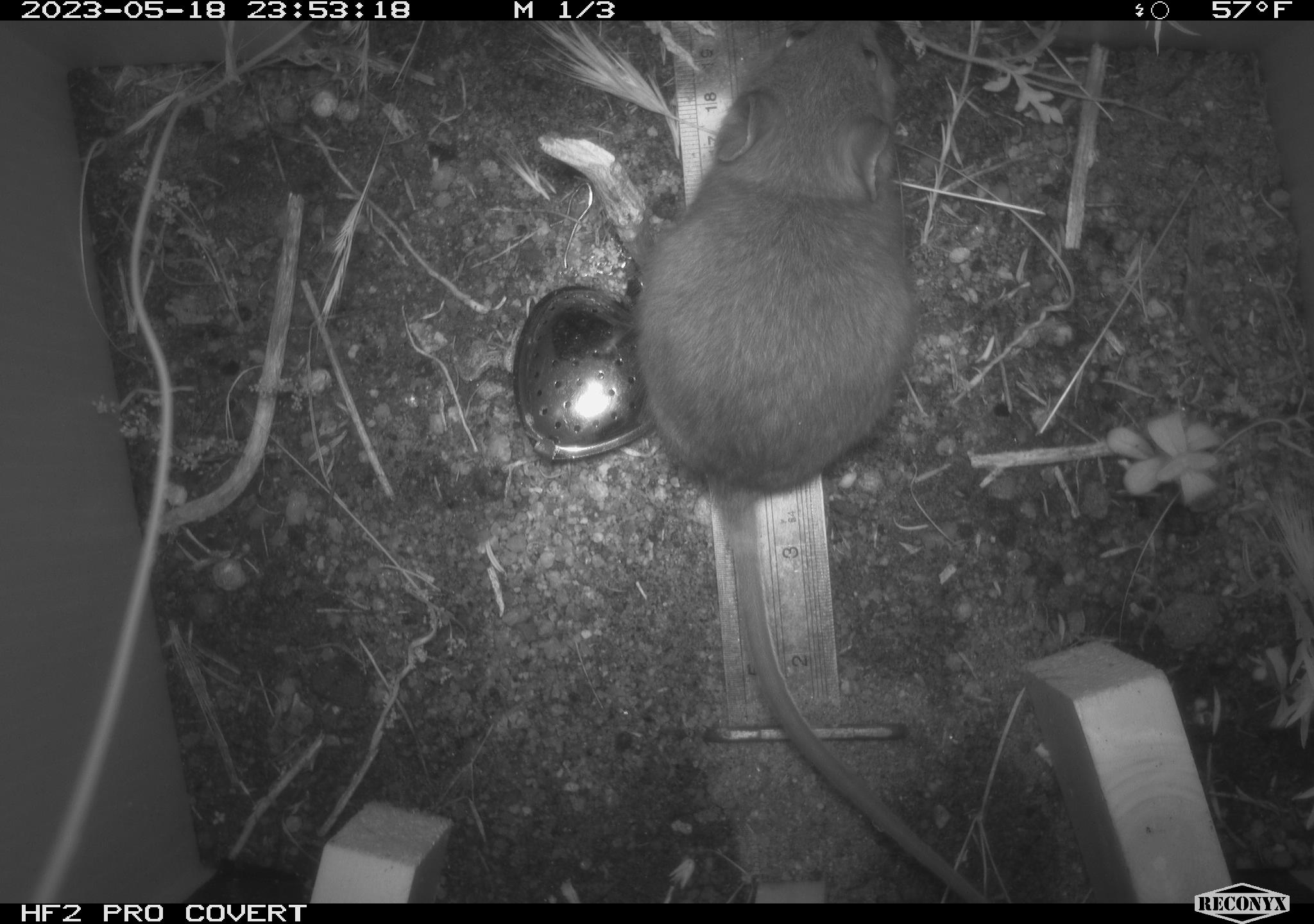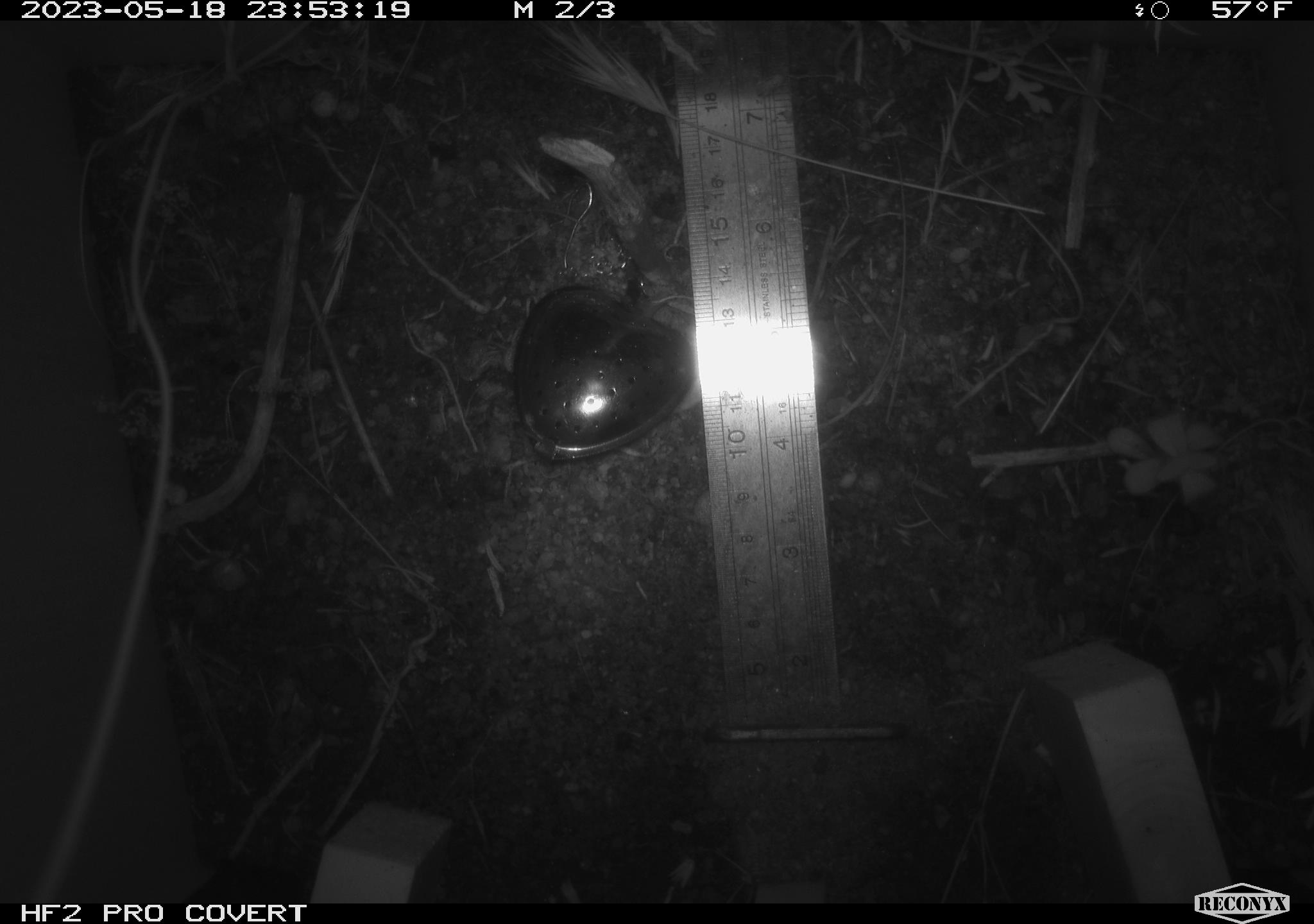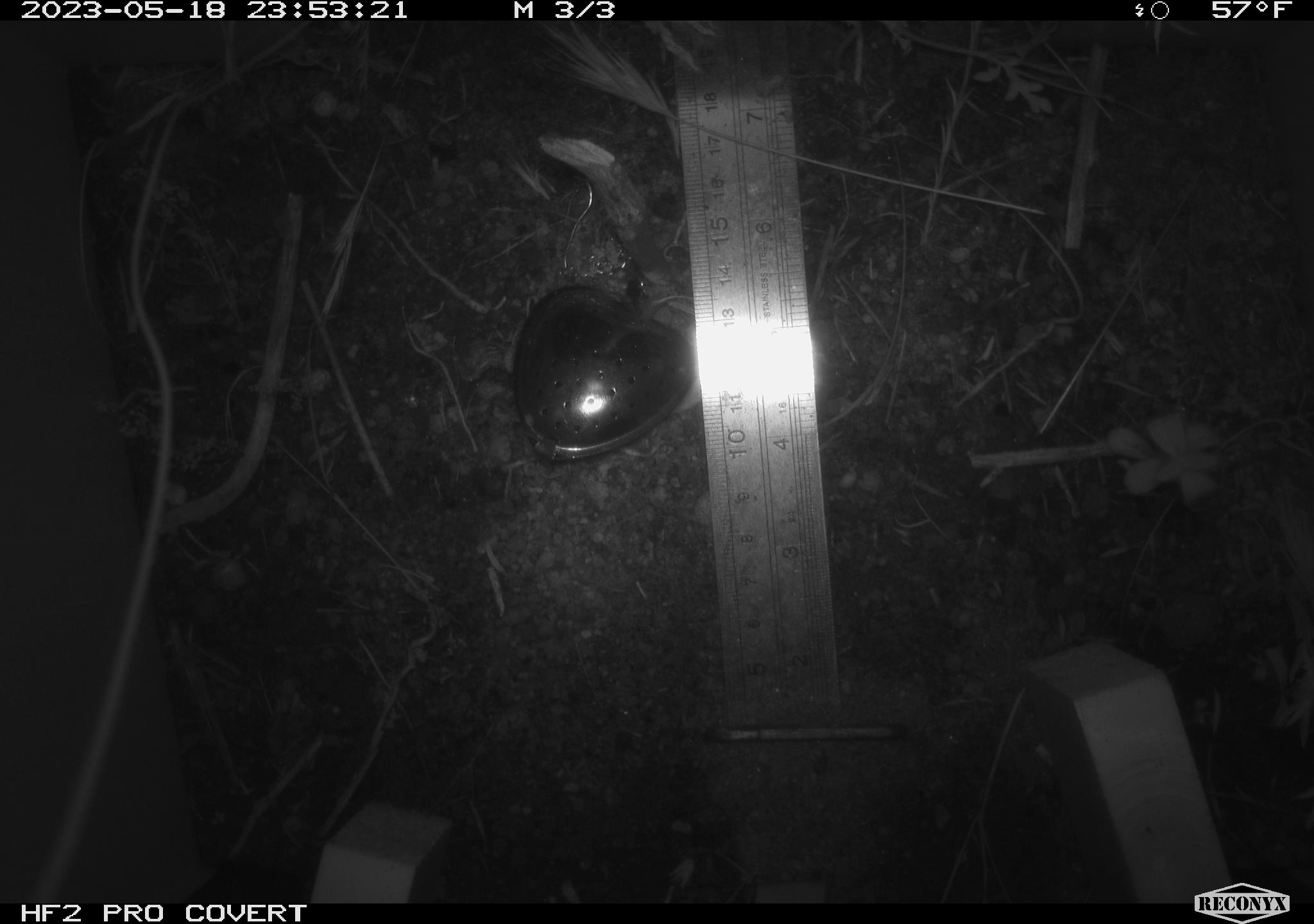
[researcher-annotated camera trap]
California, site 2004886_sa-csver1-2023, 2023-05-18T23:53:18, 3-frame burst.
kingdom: Animalia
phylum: Chordata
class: Mammalia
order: Rodentia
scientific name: Rodentia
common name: mouse species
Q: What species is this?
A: Mouse species (Rodentia).